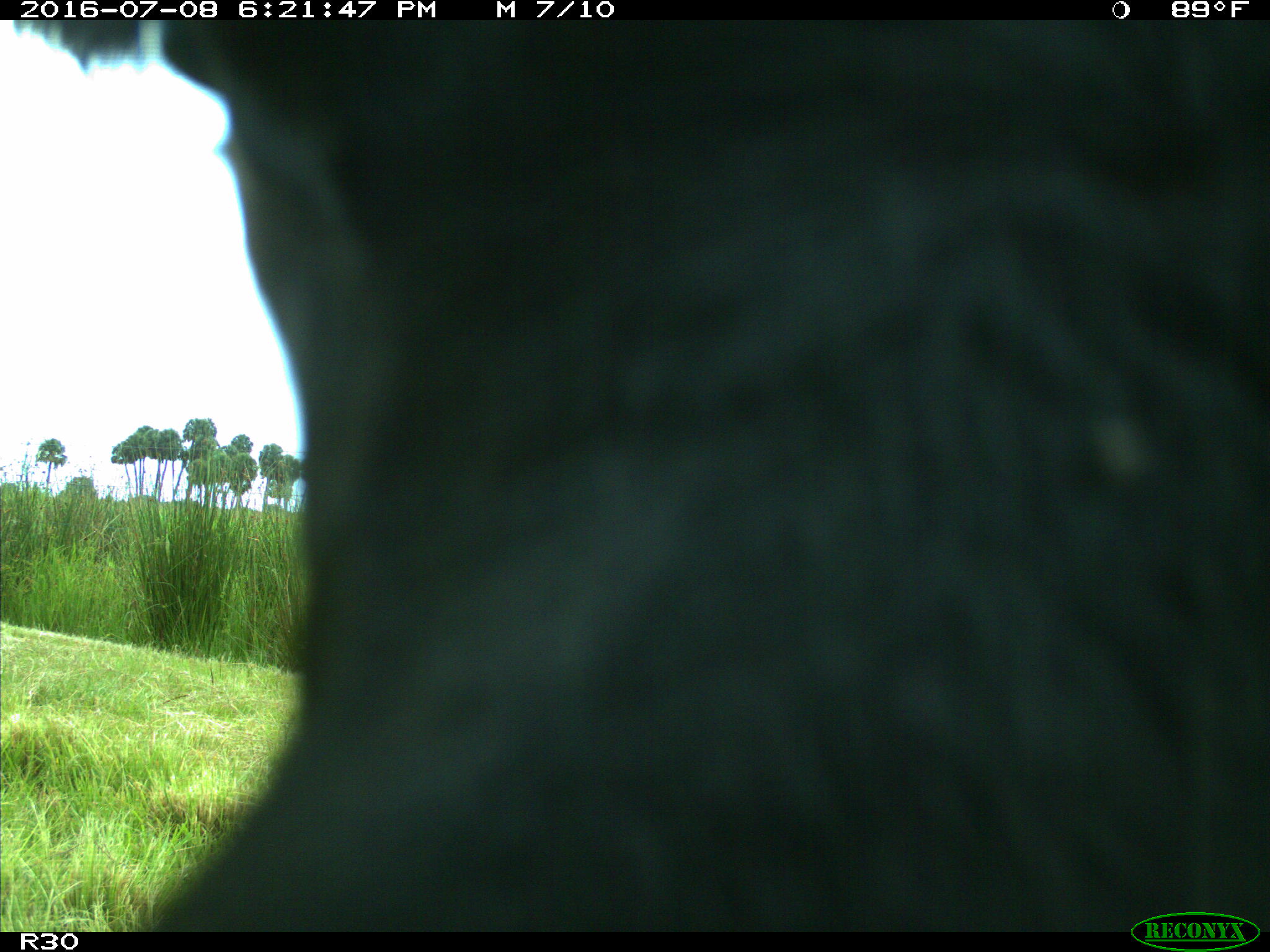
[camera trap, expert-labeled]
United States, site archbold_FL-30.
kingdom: Animalia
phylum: Chordata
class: Mammalia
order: Artiodactyla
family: Bovidae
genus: Bos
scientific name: Bos taurus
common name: domestic cow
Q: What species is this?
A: Bos taurus (domestic cow).